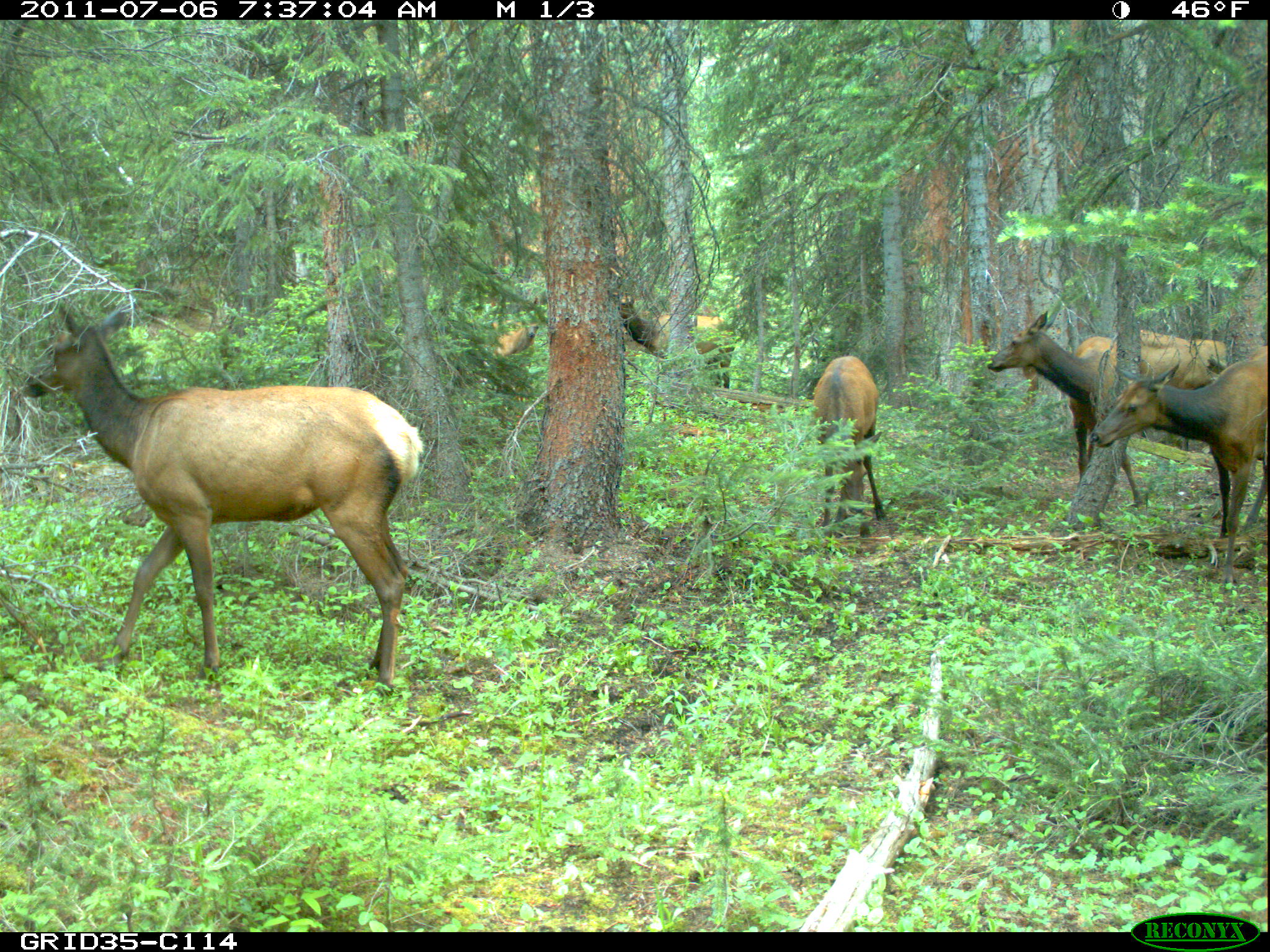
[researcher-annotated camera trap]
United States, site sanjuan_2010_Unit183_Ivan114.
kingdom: Animalia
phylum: Chordata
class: Mammalia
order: Artiodactyla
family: Cervidae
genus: Cervus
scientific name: Cervus elaphus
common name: red deer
Cervus elaphus (red deer).